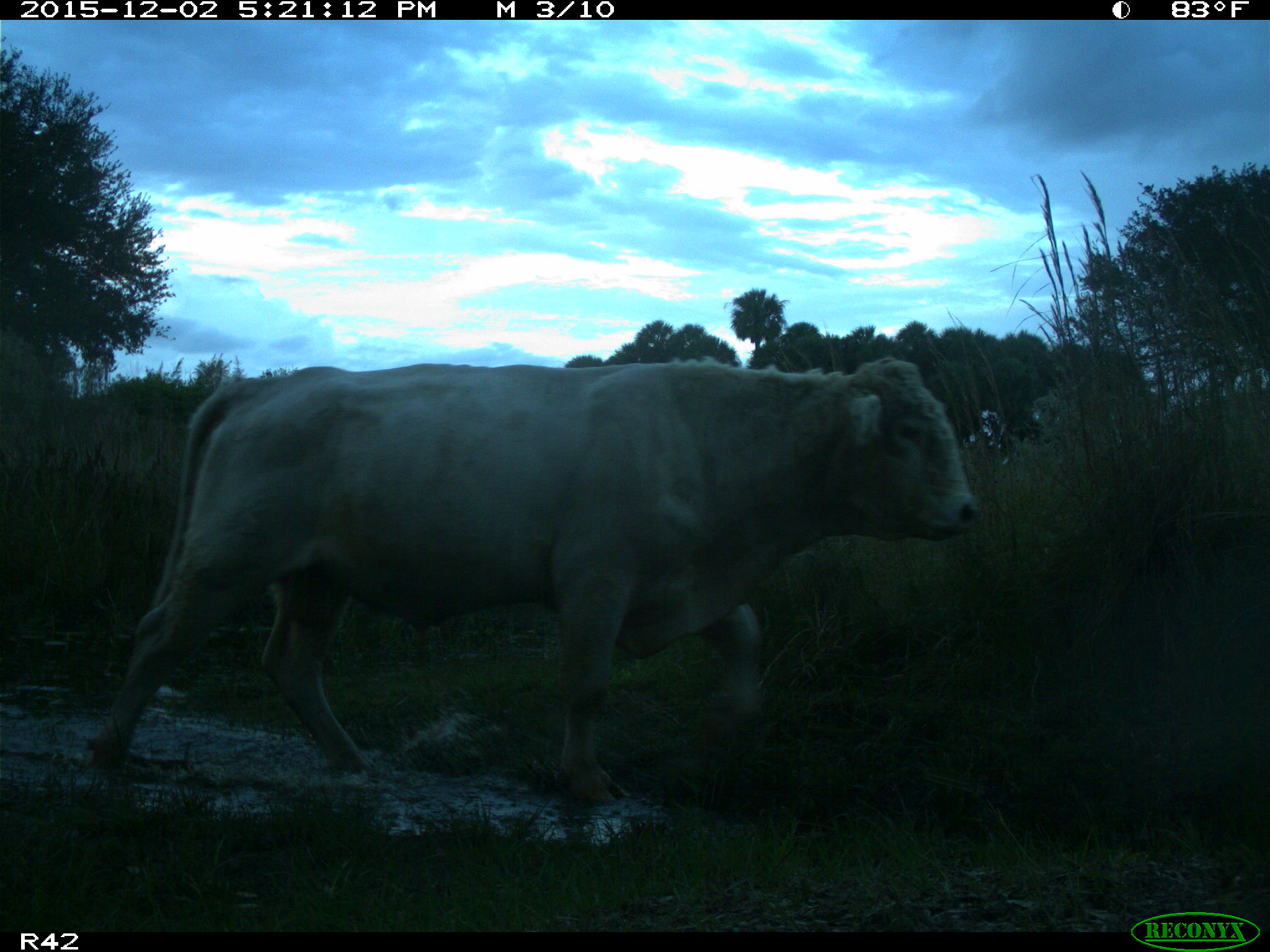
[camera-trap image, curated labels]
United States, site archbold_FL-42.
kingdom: Animalia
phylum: Chordata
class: Mammalia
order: Artiodactyla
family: Bovidae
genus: Bos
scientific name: Bos taurus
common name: domestic cow